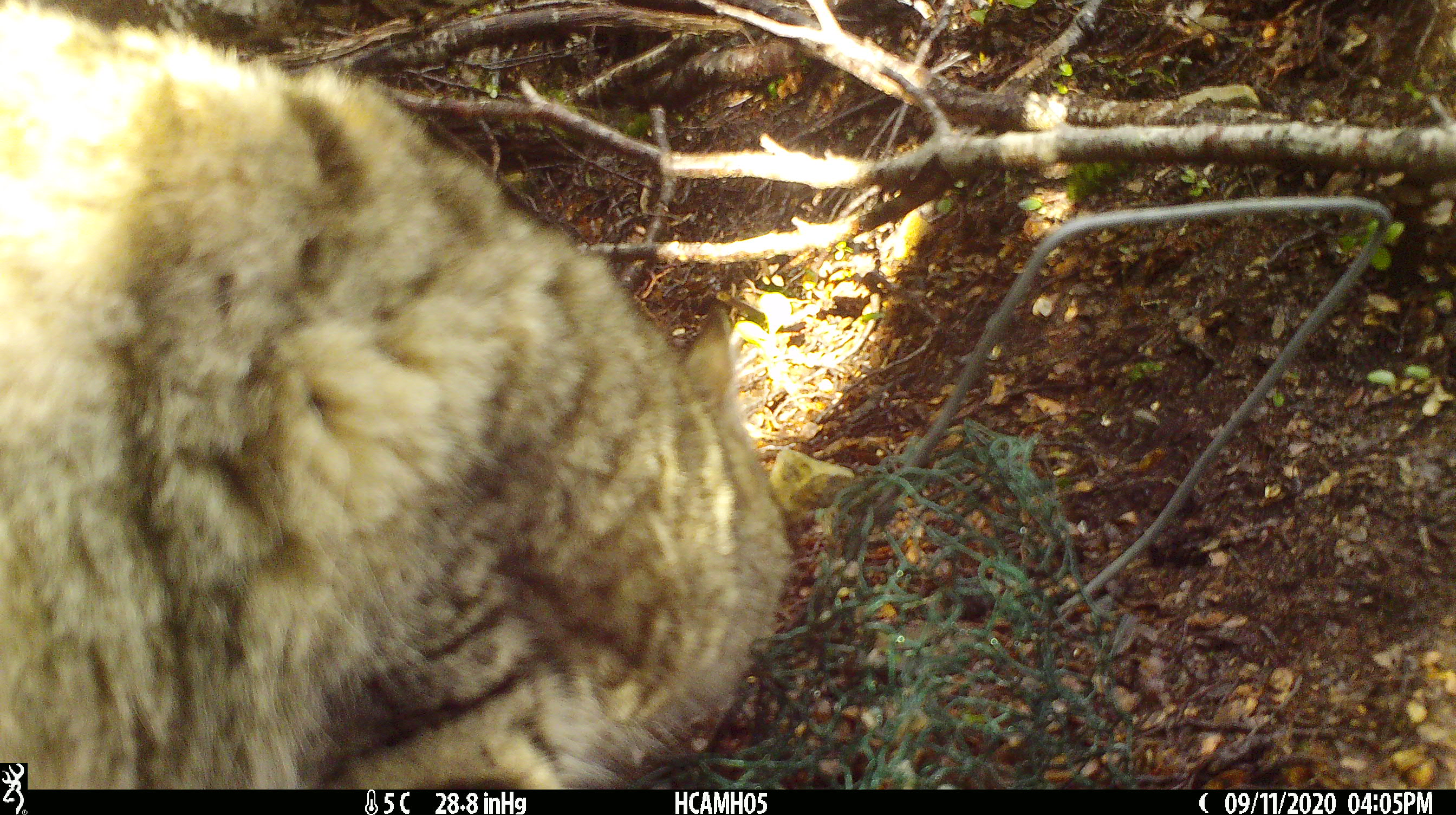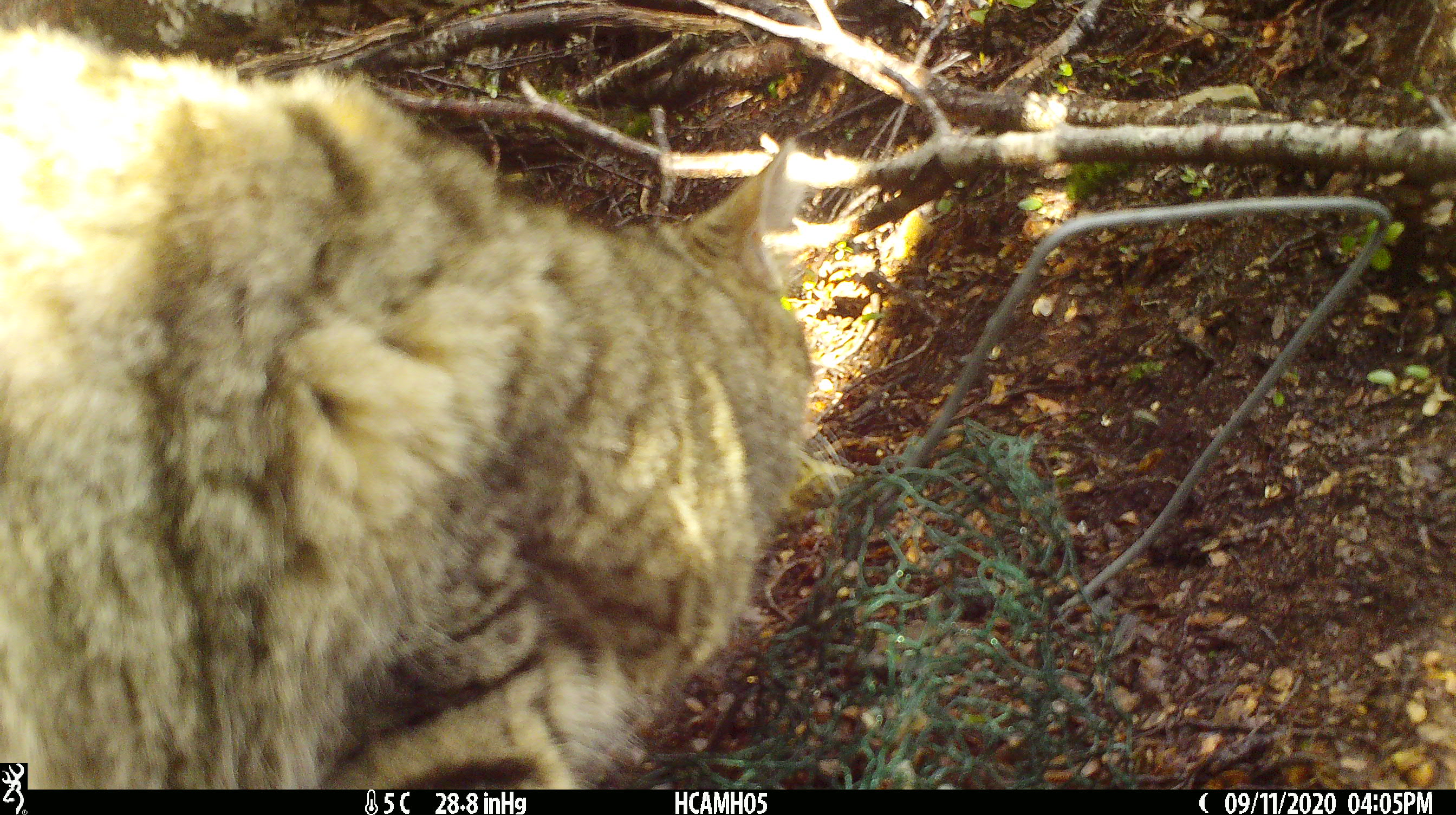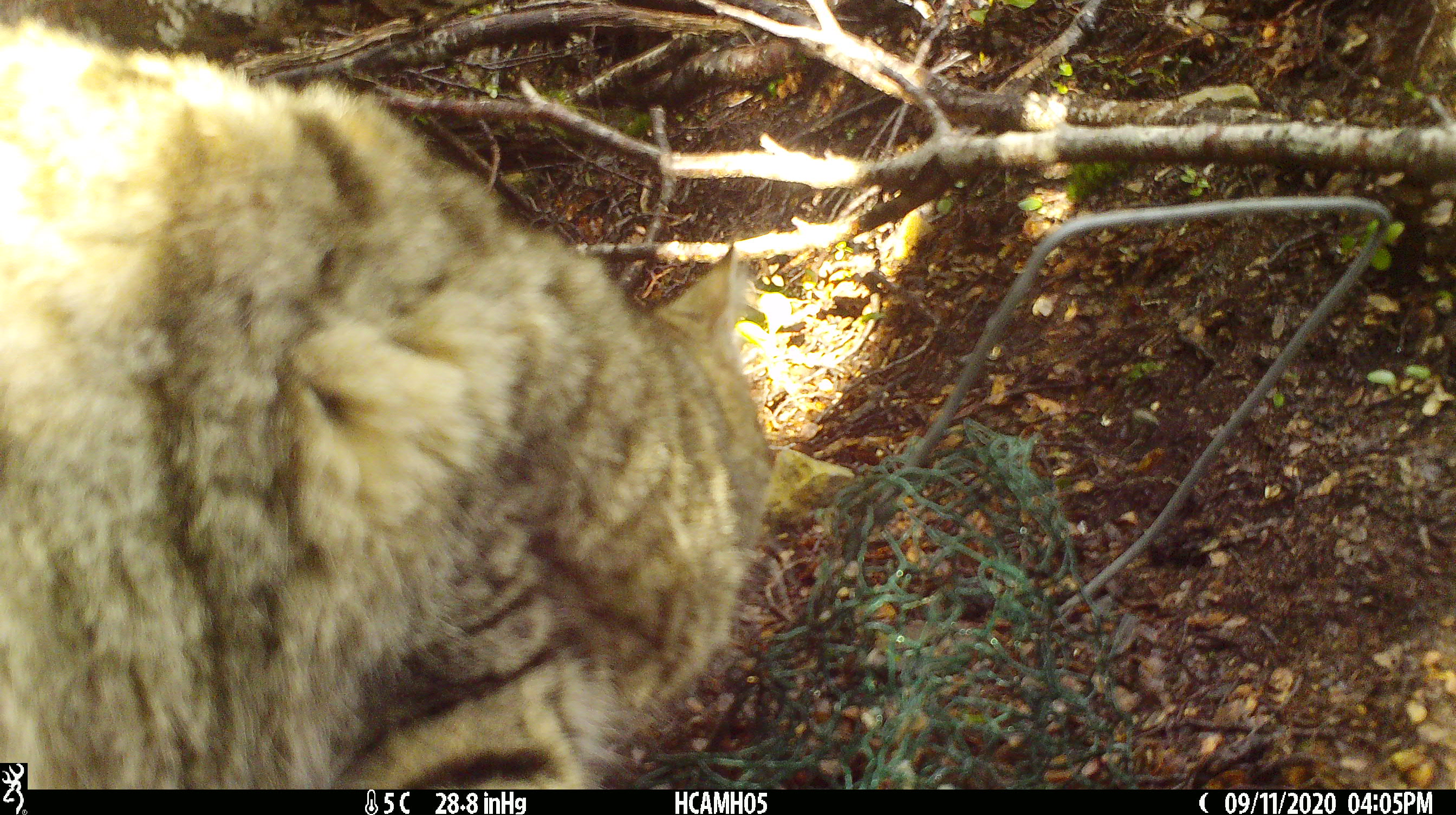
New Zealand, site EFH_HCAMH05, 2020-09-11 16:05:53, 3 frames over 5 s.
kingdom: Animalia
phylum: Chordata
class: Mammalia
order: Carnivora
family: Felidae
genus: Felis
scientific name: Felis catus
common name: domestic cat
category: cat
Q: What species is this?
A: Cat (domestic cat) (Felis catus).